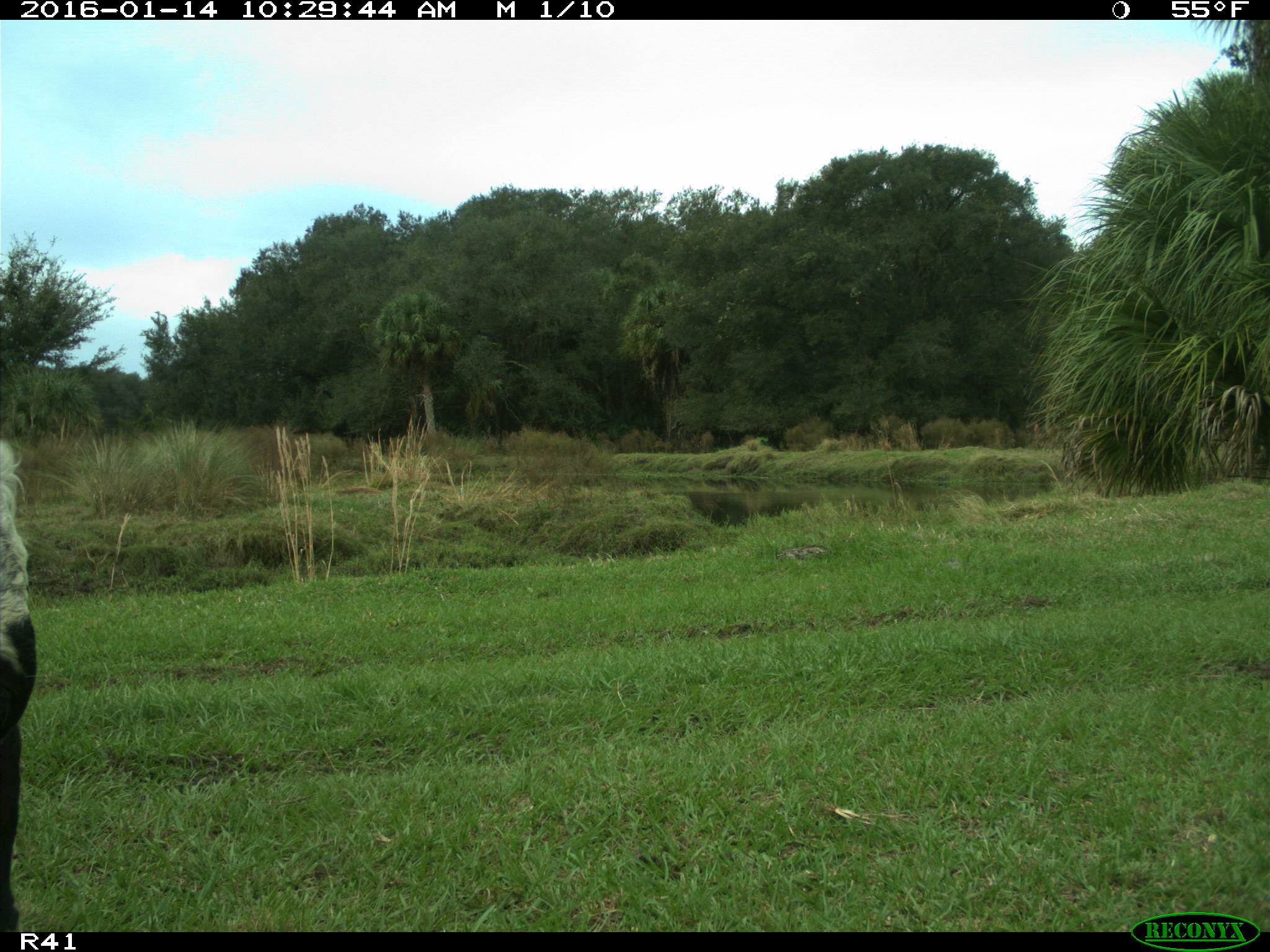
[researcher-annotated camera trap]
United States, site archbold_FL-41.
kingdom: Animalia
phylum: Chordata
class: Mammalia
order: Artiodactyla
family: Bovidae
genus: Bos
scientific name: Bos taurus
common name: domestic cow